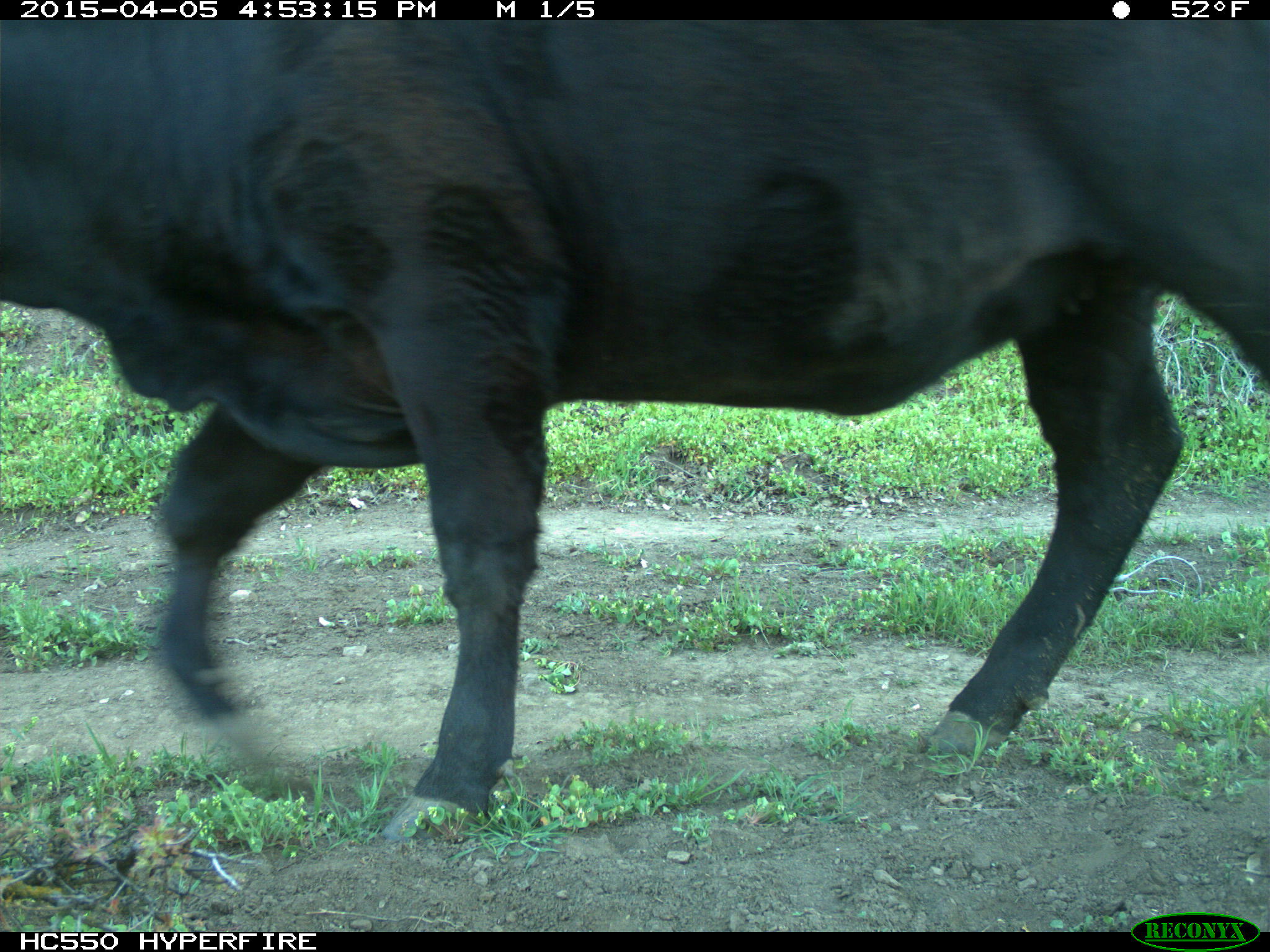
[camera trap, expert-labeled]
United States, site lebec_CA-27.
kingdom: Animalia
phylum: Chordata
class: Mammalia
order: Artiodactyla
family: Bovidae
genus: Bos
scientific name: Bos taurus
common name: domestic cow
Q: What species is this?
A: Bos taurus (domestic cow).